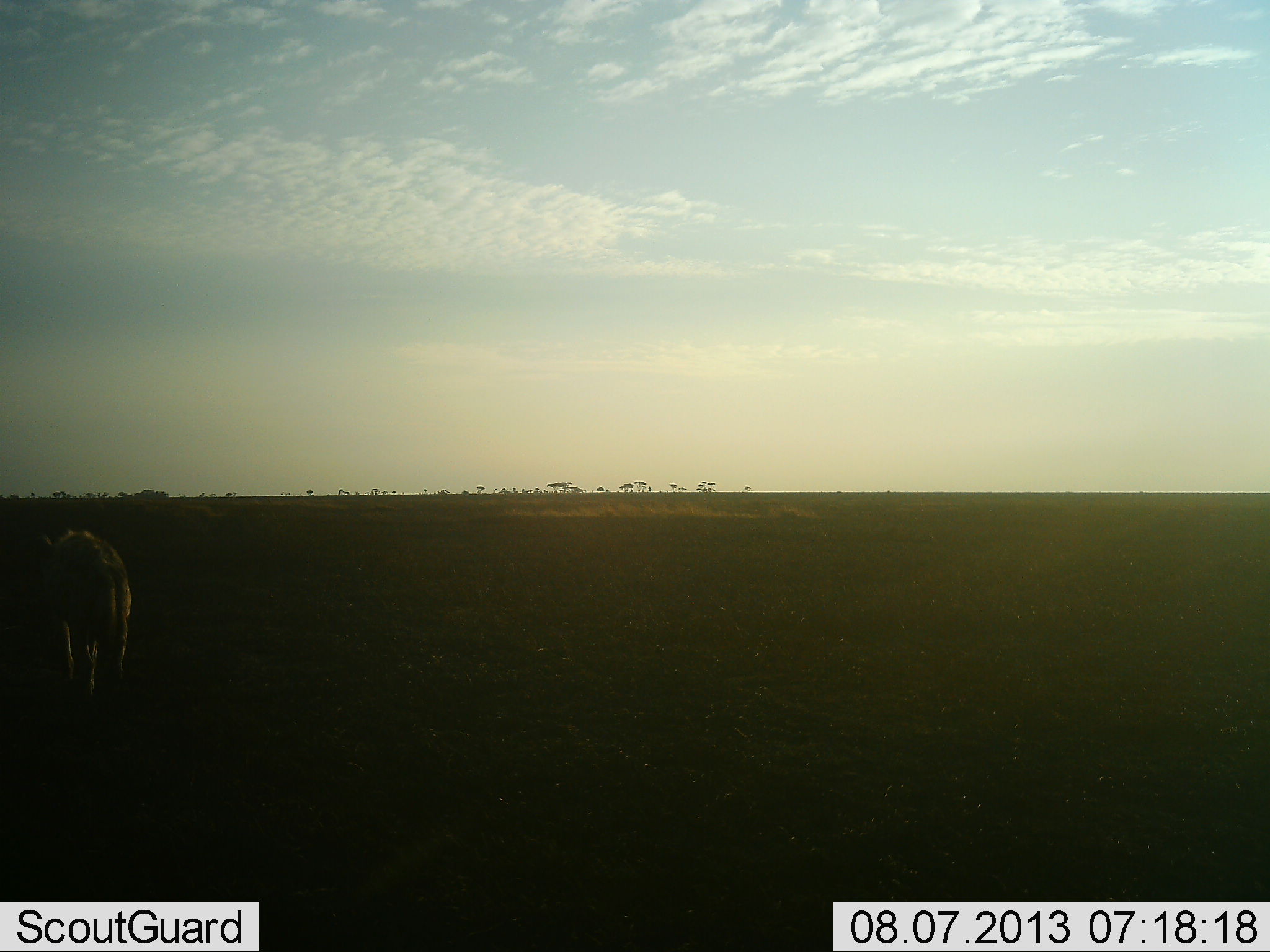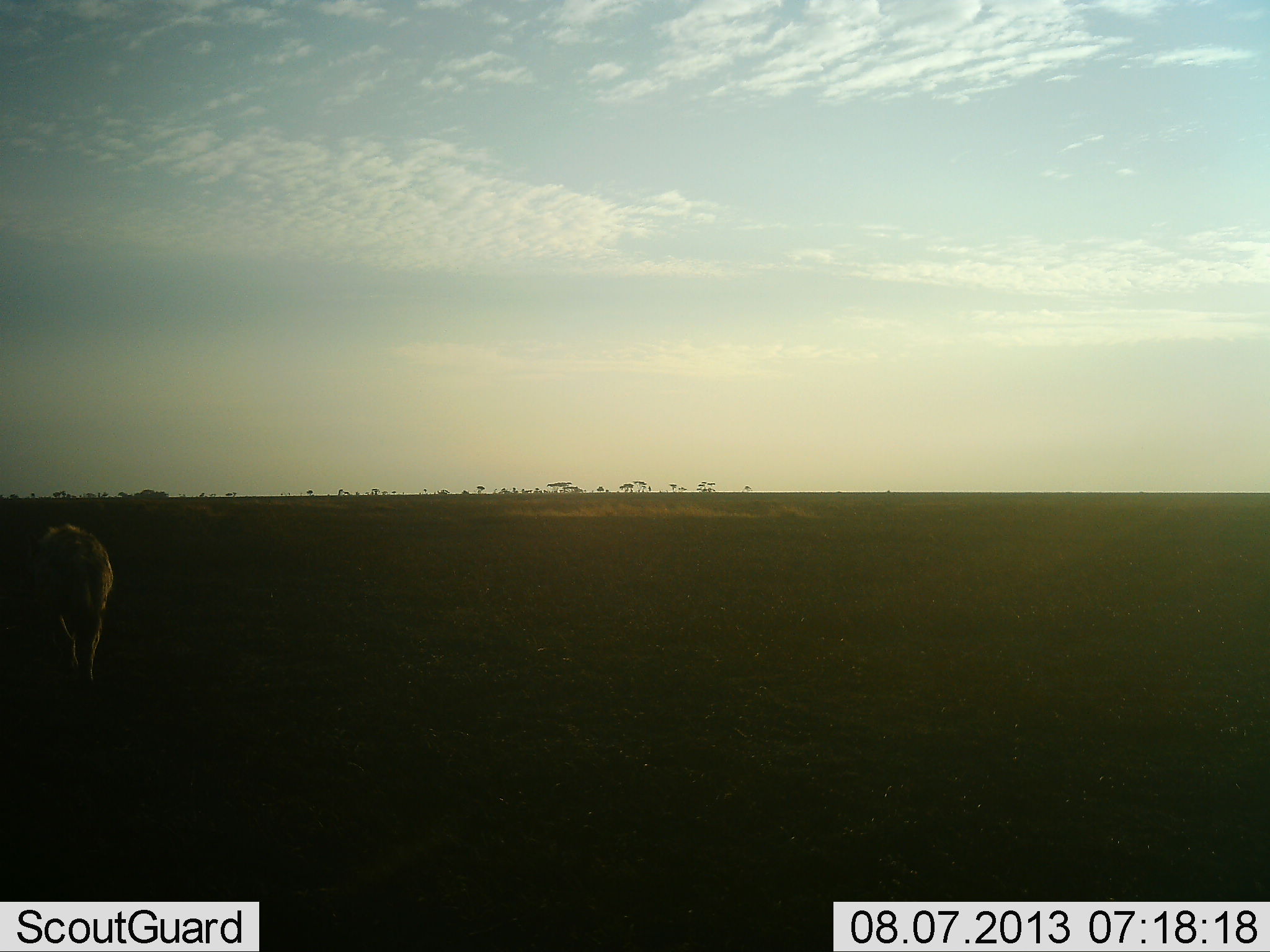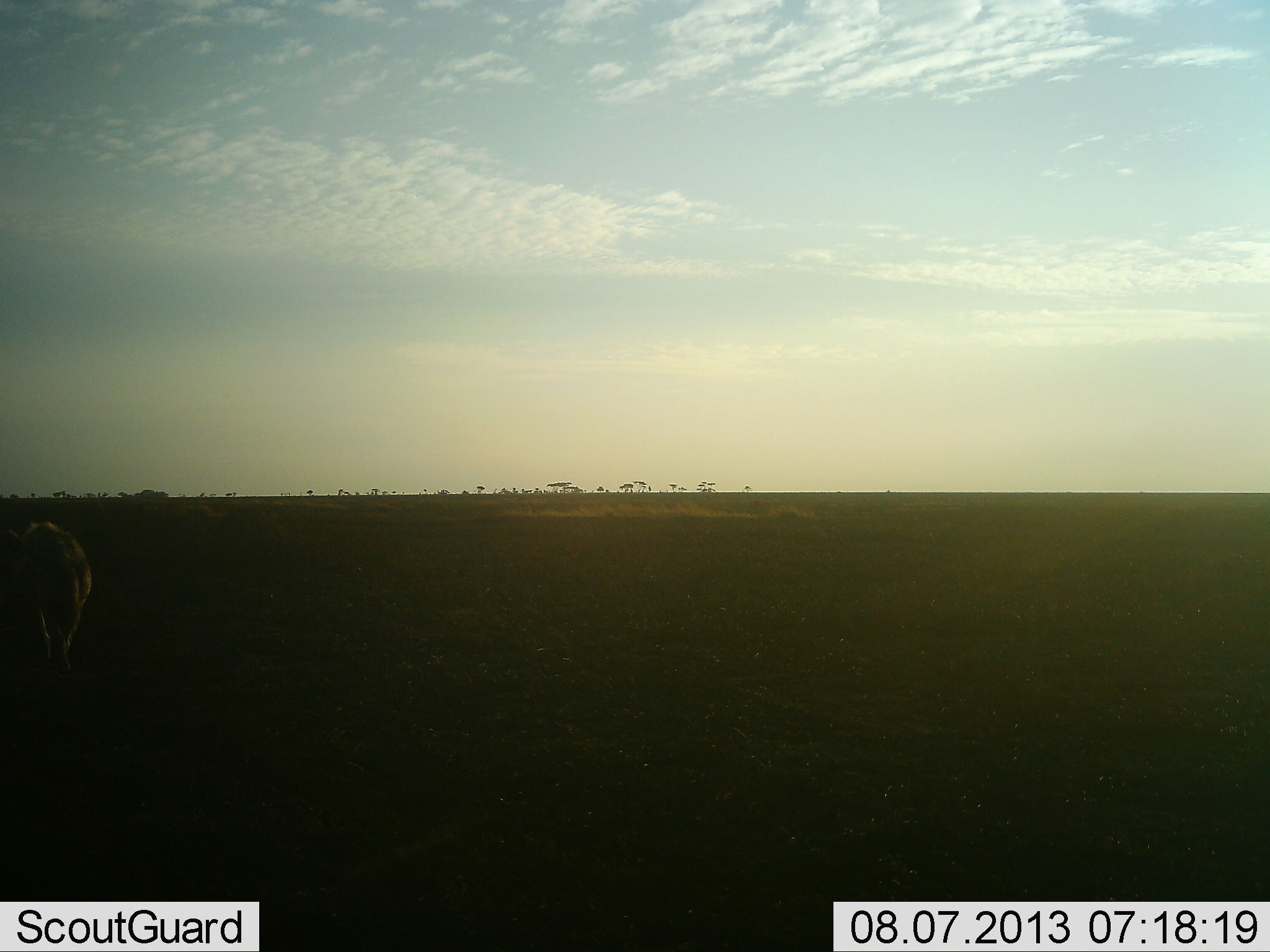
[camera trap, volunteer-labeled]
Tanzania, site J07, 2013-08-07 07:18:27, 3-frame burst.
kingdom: Animalia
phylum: Chordata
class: Mammalia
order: Carnivora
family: Hyaenidae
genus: Crocuta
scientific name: Crocuta crocuta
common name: spotted hyena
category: hyenaspotted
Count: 1.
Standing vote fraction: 0%.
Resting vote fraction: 0%.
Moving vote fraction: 100%.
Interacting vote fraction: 0%.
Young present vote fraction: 0%.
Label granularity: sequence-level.